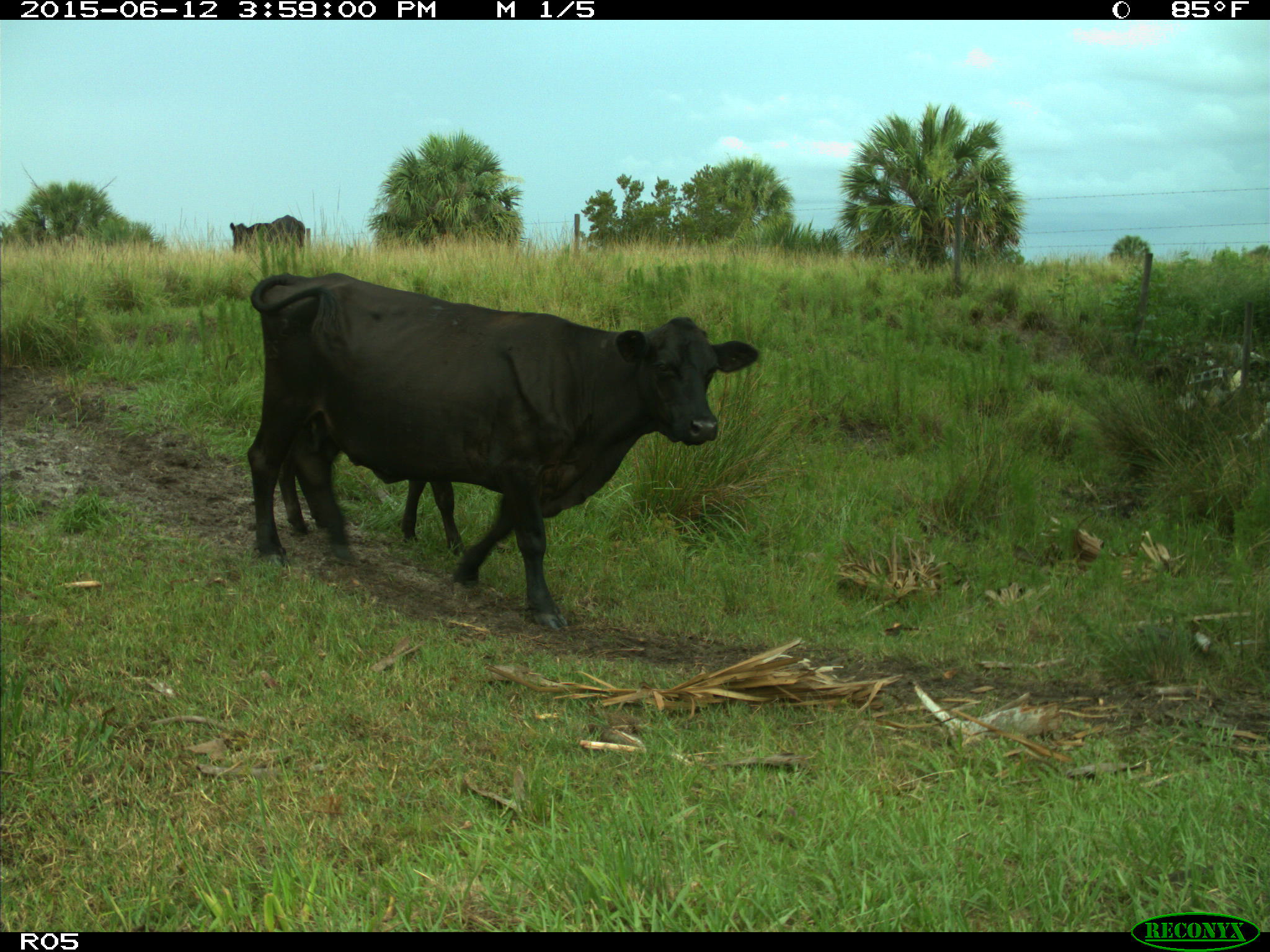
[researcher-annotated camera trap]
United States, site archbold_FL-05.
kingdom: Animalia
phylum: Chordata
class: Mammalia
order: Artiodactyla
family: Bovidae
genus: Bos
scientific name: Bos taurus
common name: domestic cow